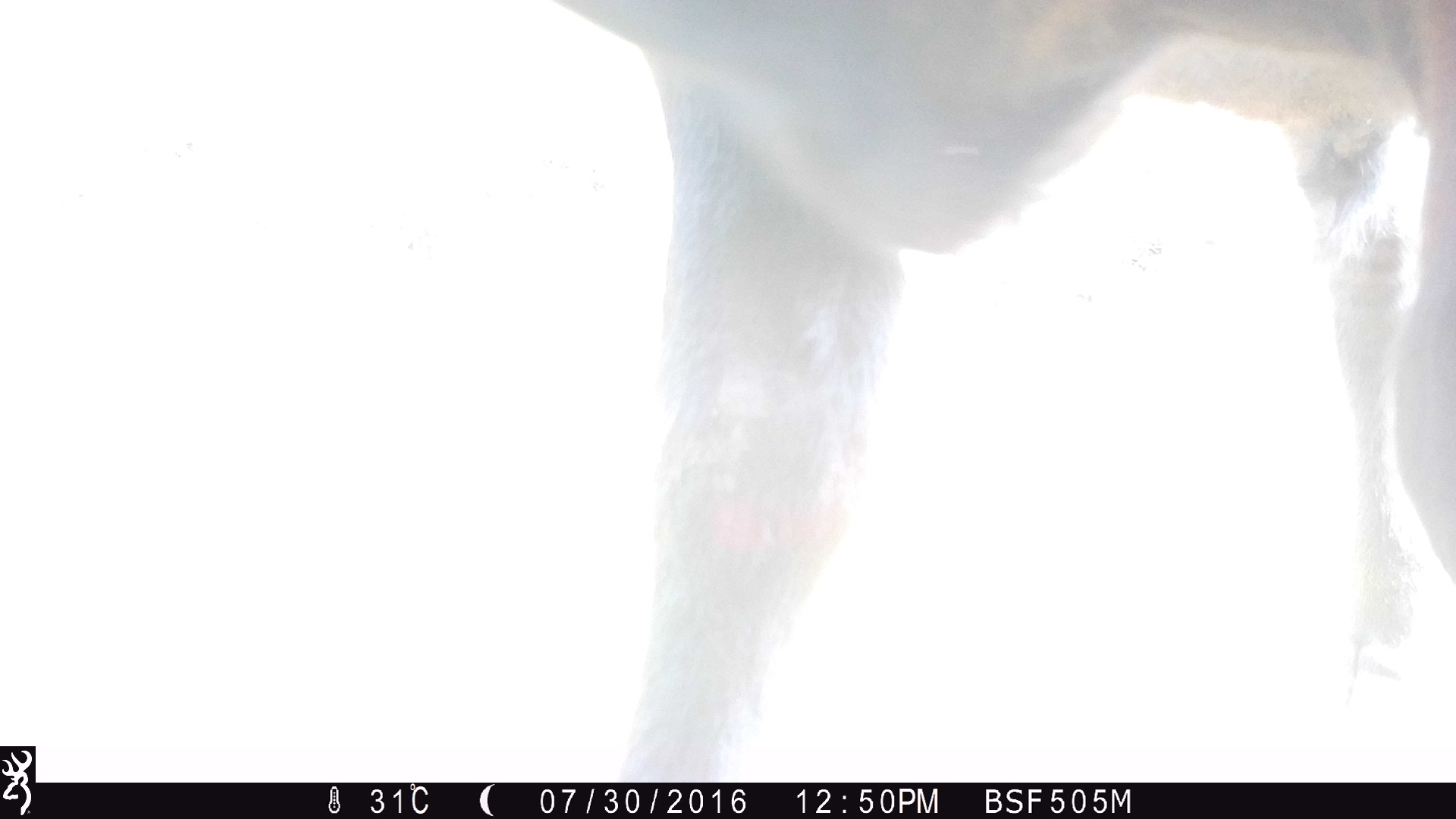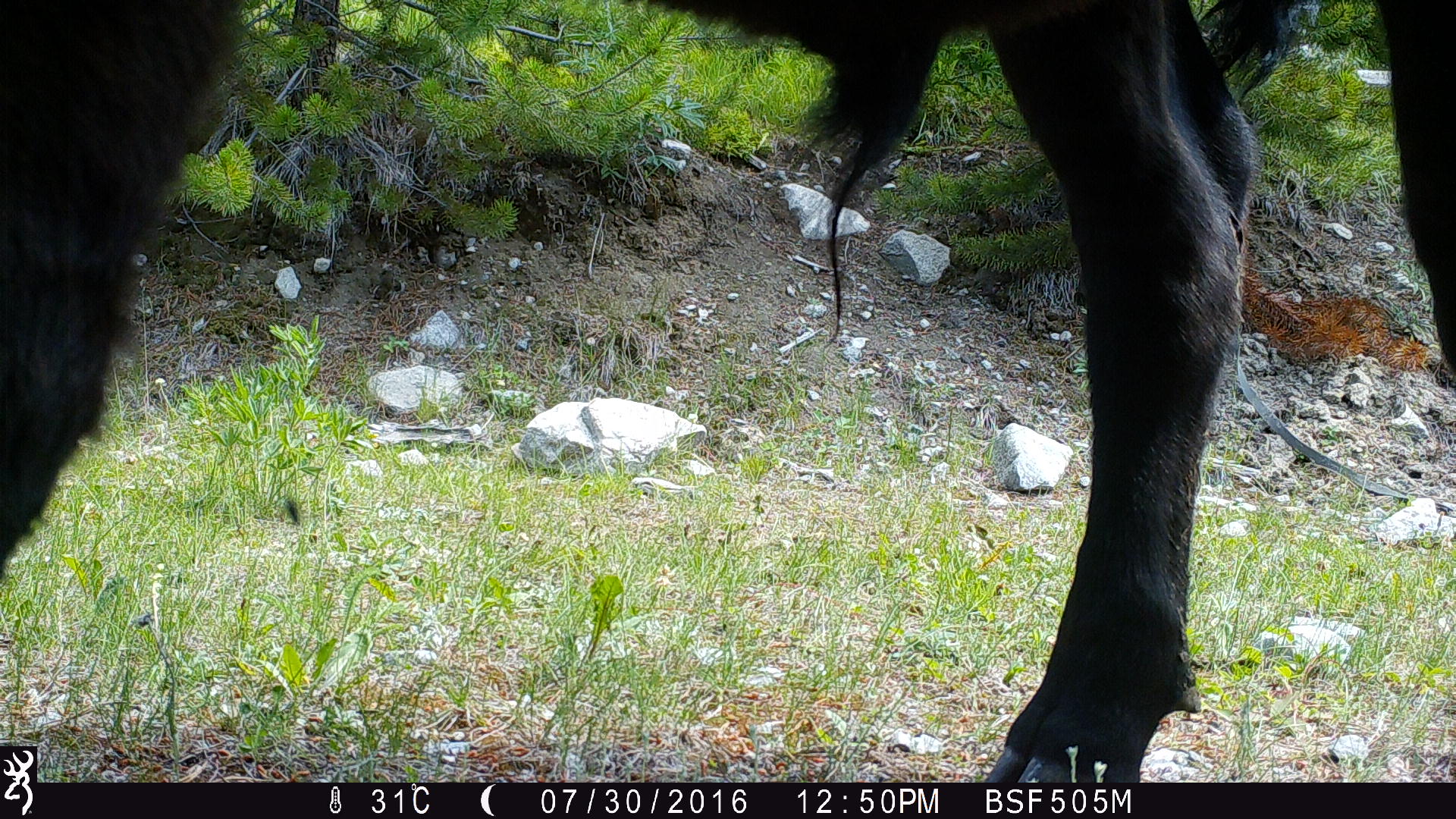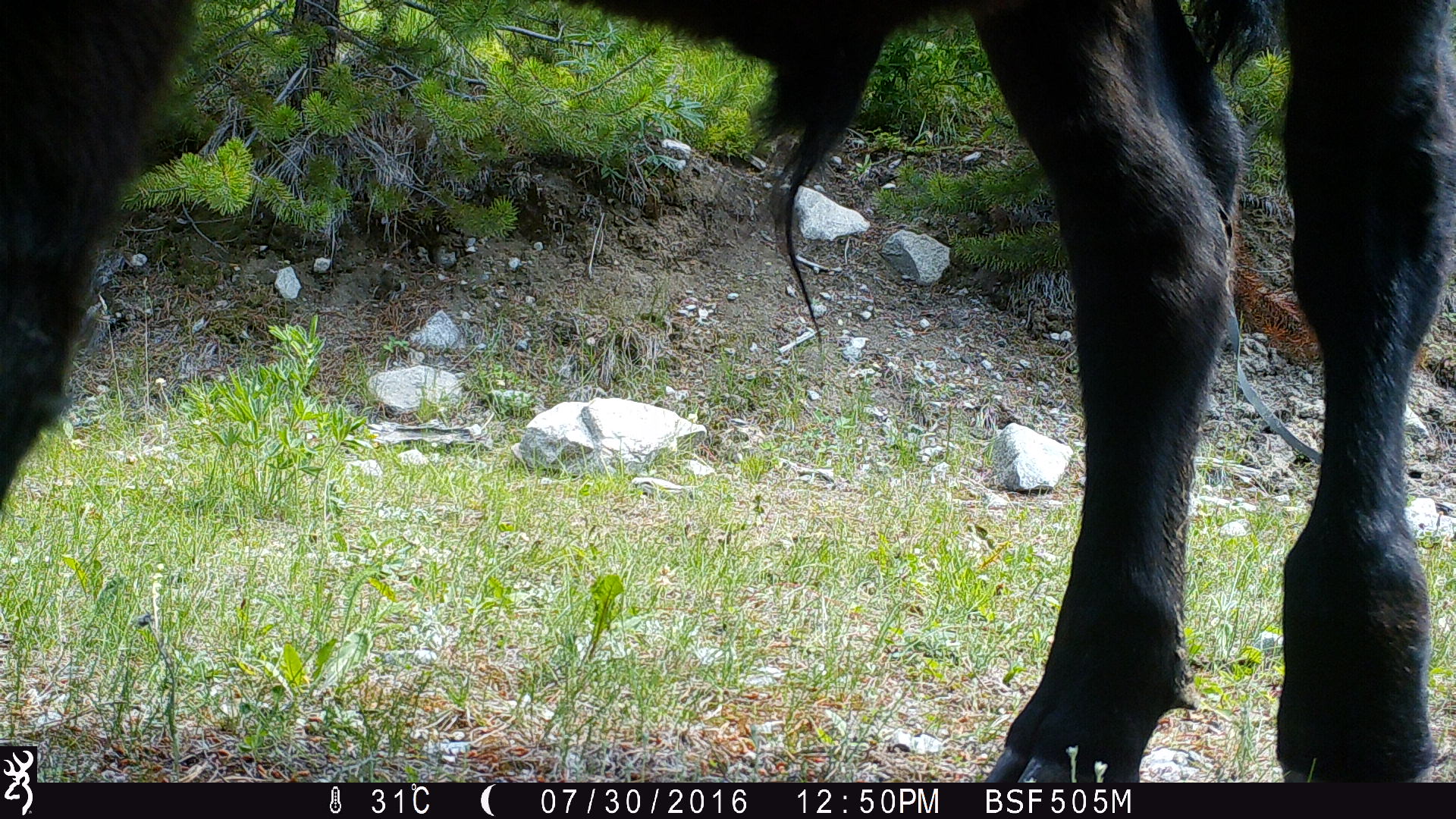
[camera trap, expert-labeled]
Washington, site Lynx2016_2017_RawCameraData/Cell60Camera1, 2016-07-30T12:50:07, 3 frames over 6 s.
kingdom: Animalia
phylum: Chordata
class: Mammalia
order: Artiodactyla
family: Bovidae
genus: Bos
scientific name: Bos taurus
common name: domestic cattle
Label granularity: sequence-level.